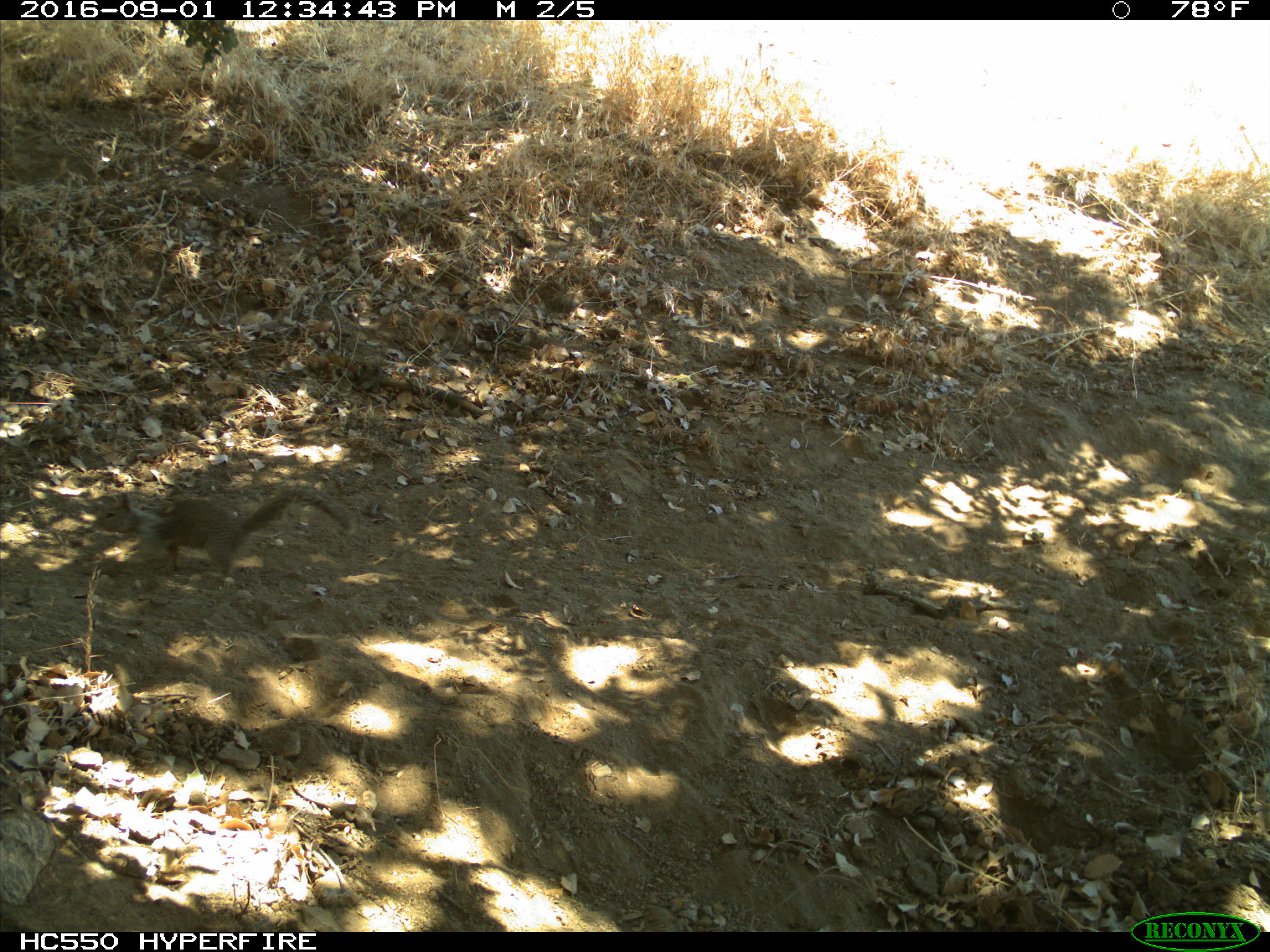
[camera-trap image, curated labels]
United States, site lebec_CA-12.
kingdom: Animalia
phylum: Chordata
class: Mammalia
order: Rodentia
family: Sciuridae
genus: Otospermophilus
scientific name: Otospermophilus beecheyi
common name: california ground squirrel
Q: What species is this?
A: Otospermophilus beecheyi (california ground squirrel).